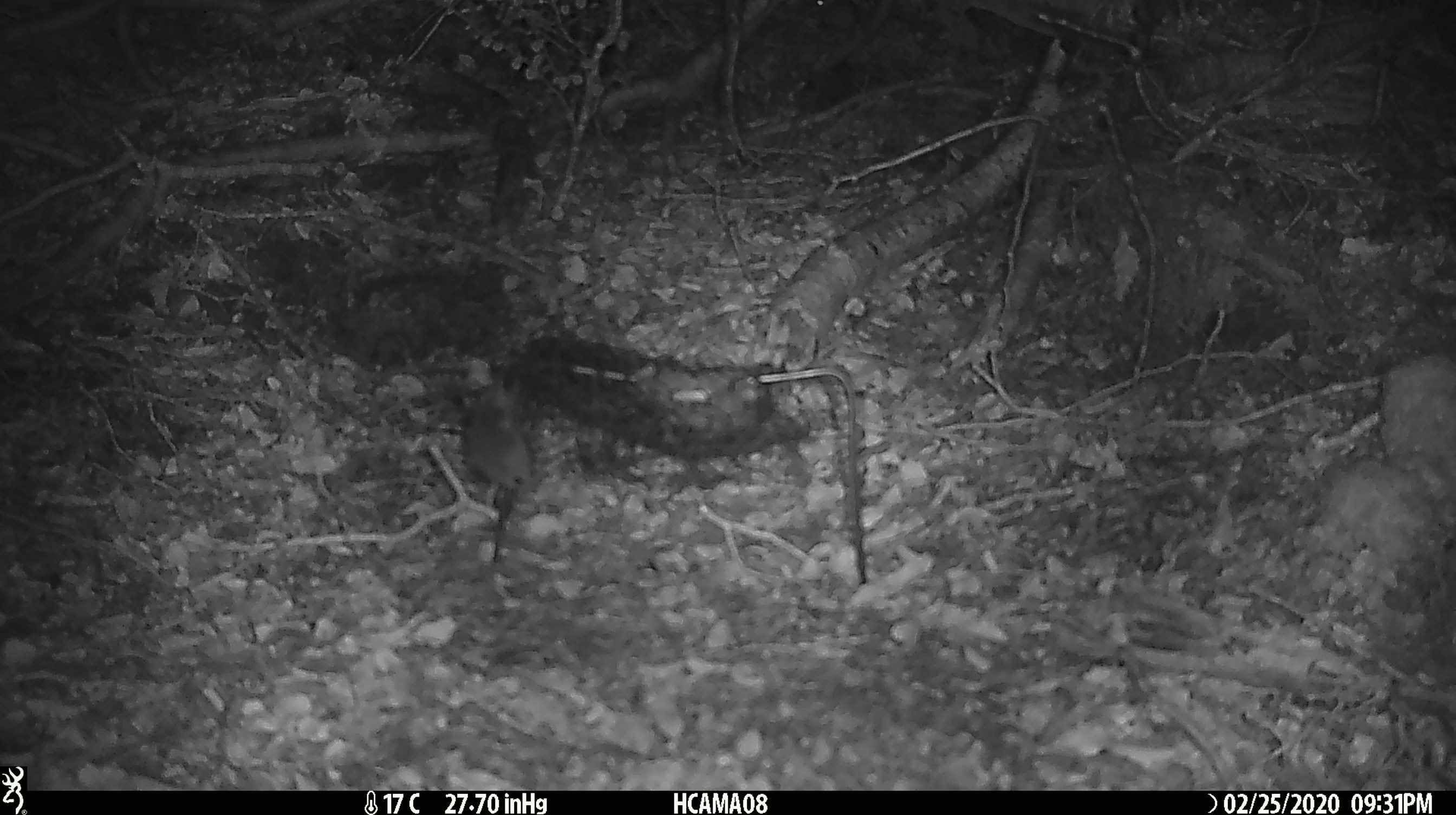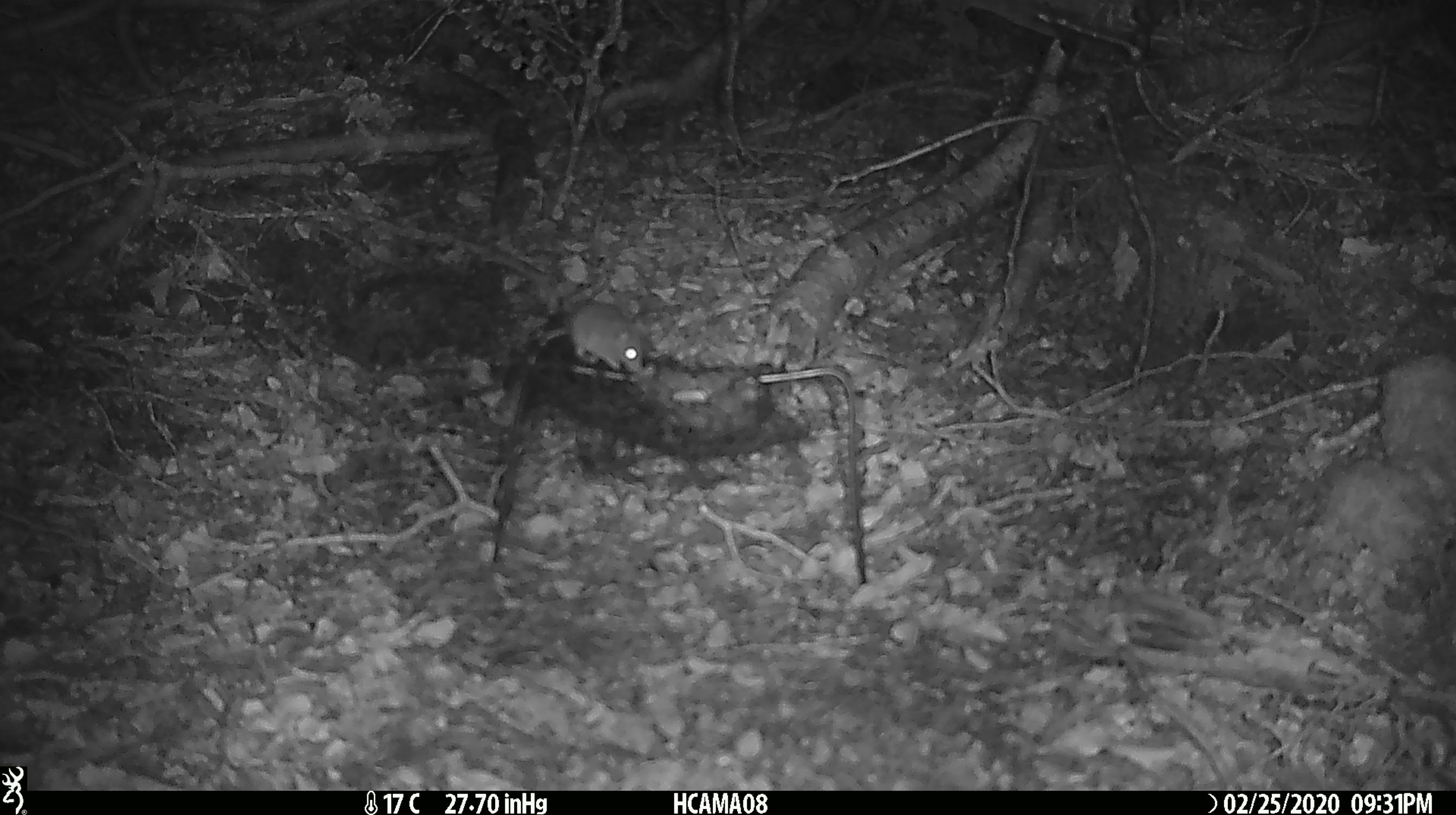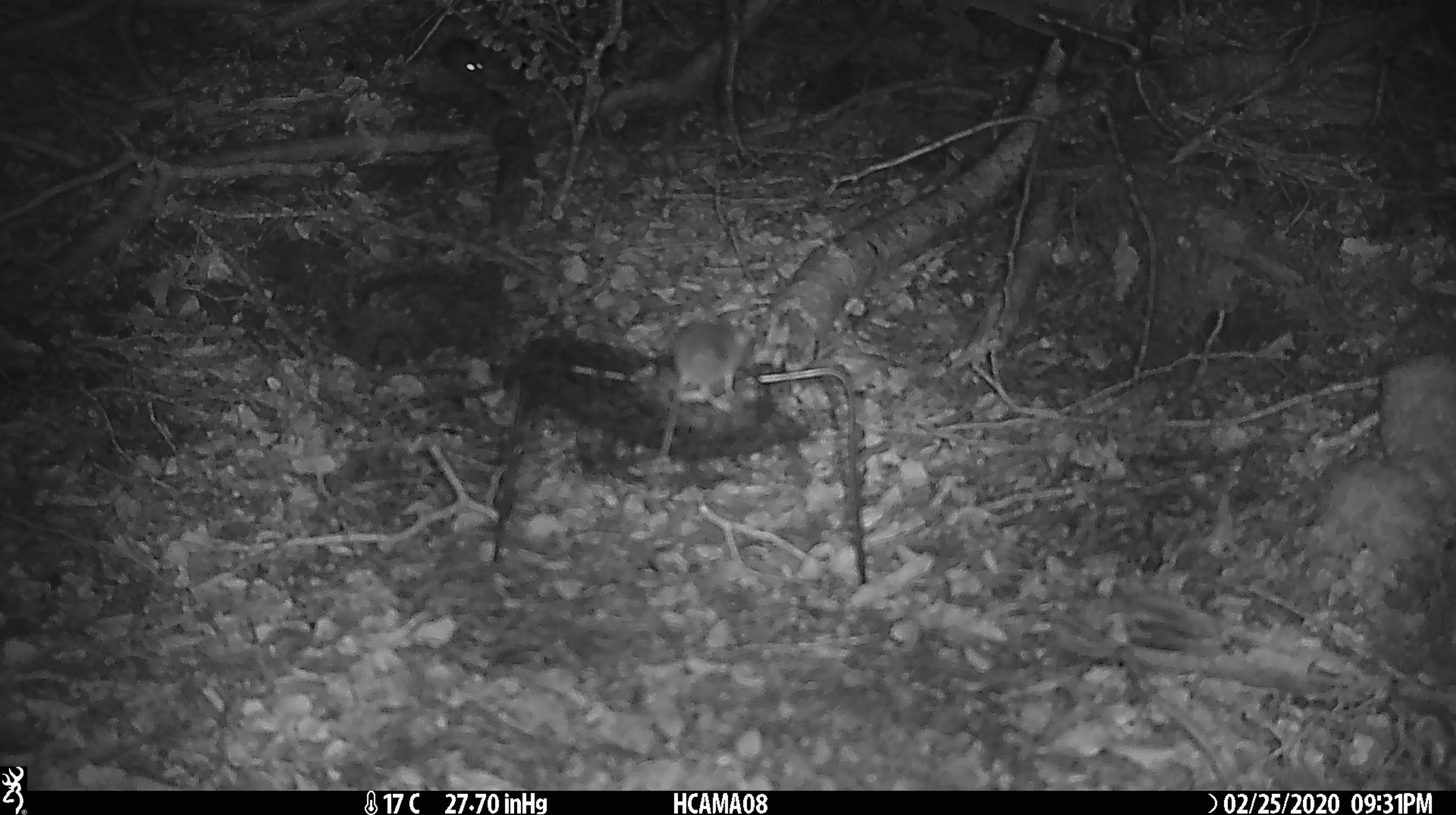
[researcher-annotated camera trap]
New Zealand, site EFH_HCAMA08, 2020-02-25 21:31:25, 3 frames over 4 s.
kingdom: Animalia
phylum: Chordata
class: Mammalia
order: Rodentia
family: Muridae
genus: Mus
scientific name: Mus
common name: mouse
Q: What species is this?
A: Mouse (Mus).